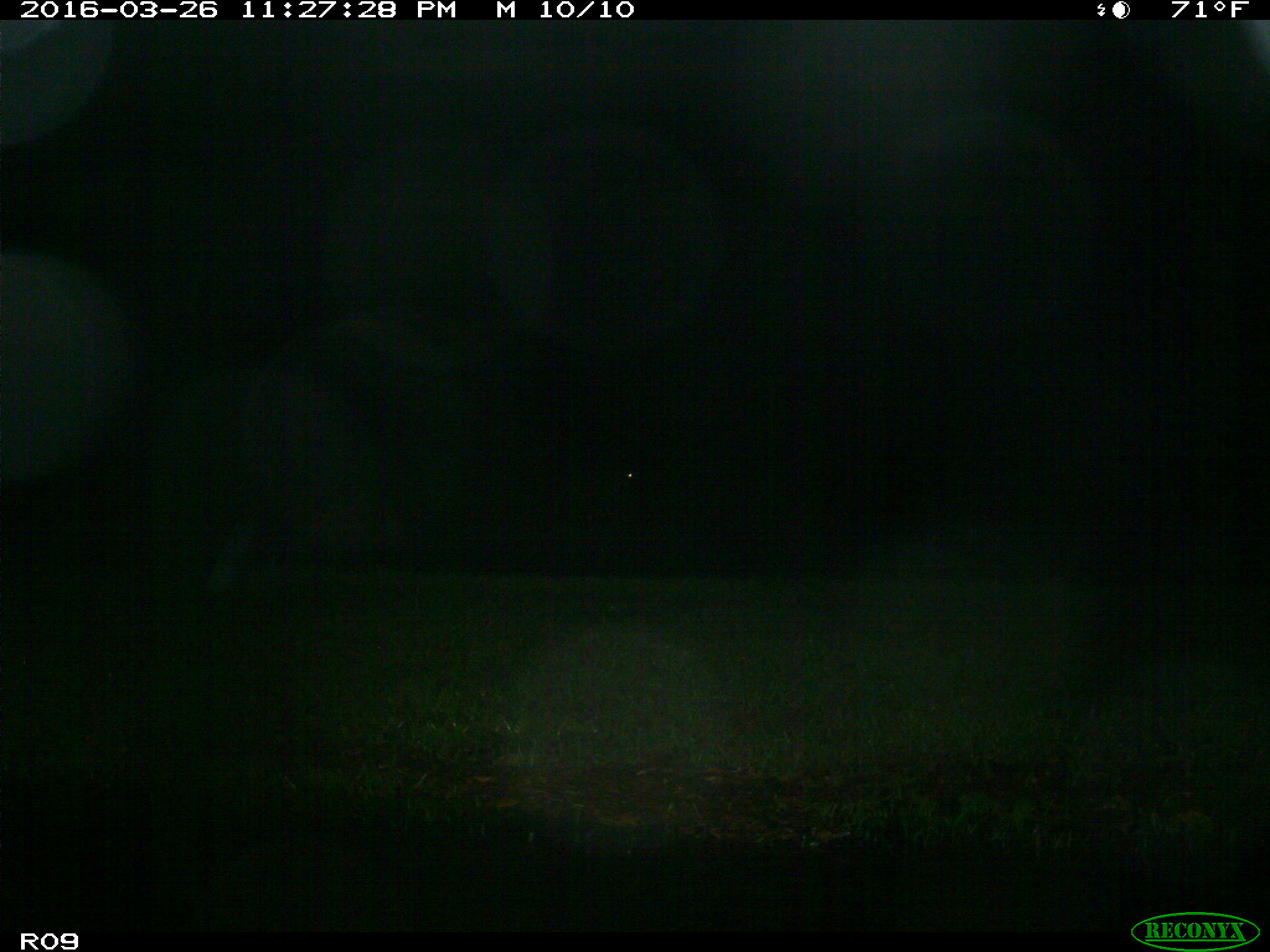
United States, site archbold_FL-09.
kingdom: Animalia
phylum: Chordata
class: Mammalia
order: Artiodactyla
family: Bovidae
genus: Bos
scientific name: Bos taurus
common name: domestic cow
Bos taurus (domestic cow).